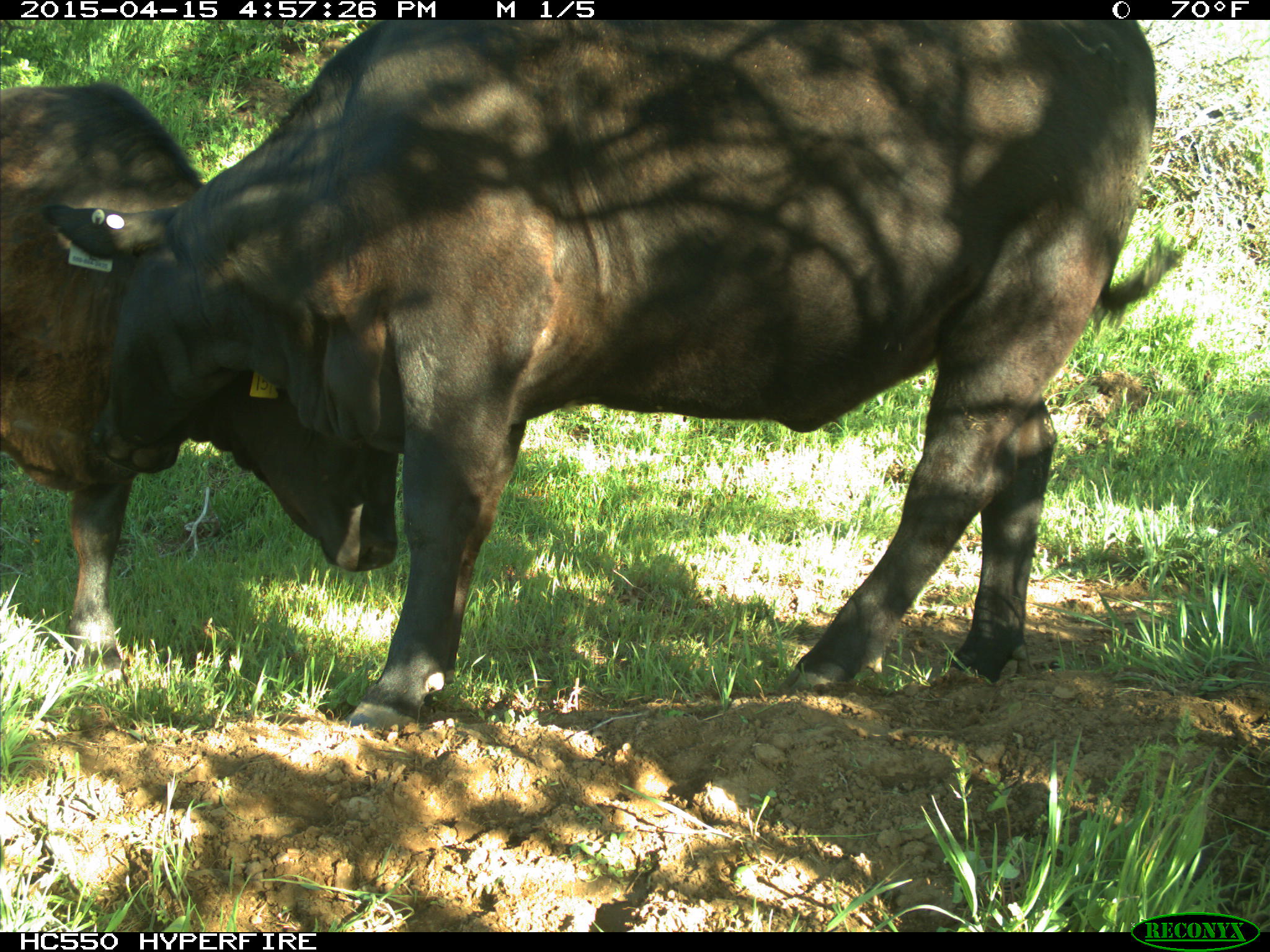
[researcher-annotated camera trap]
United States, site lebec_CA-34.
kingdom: Animalia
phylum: Chordata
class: Mammalia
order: Artiodactyla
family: Bovidae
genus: Bos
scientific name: Bos taurus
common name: domestic cow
Bos taurus (domestic cow).